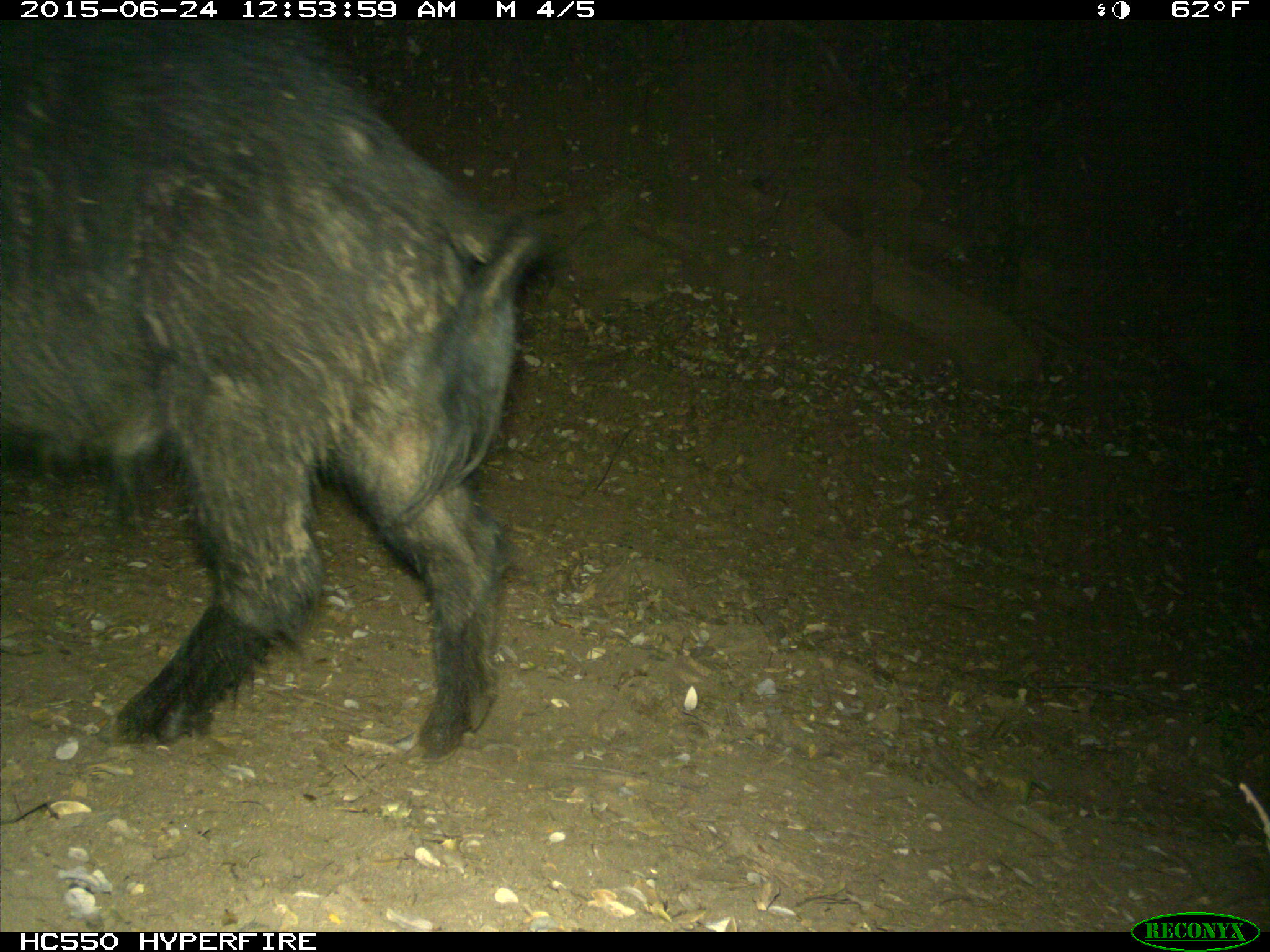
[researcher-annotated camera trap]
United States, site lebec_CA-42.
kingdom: Animalia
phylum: Chordata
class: Mammalia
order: Artiodactyla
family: Suidae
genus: Sus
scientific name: Sus scrofa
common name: wild boar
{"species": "Sus scrofa (wild boar)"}